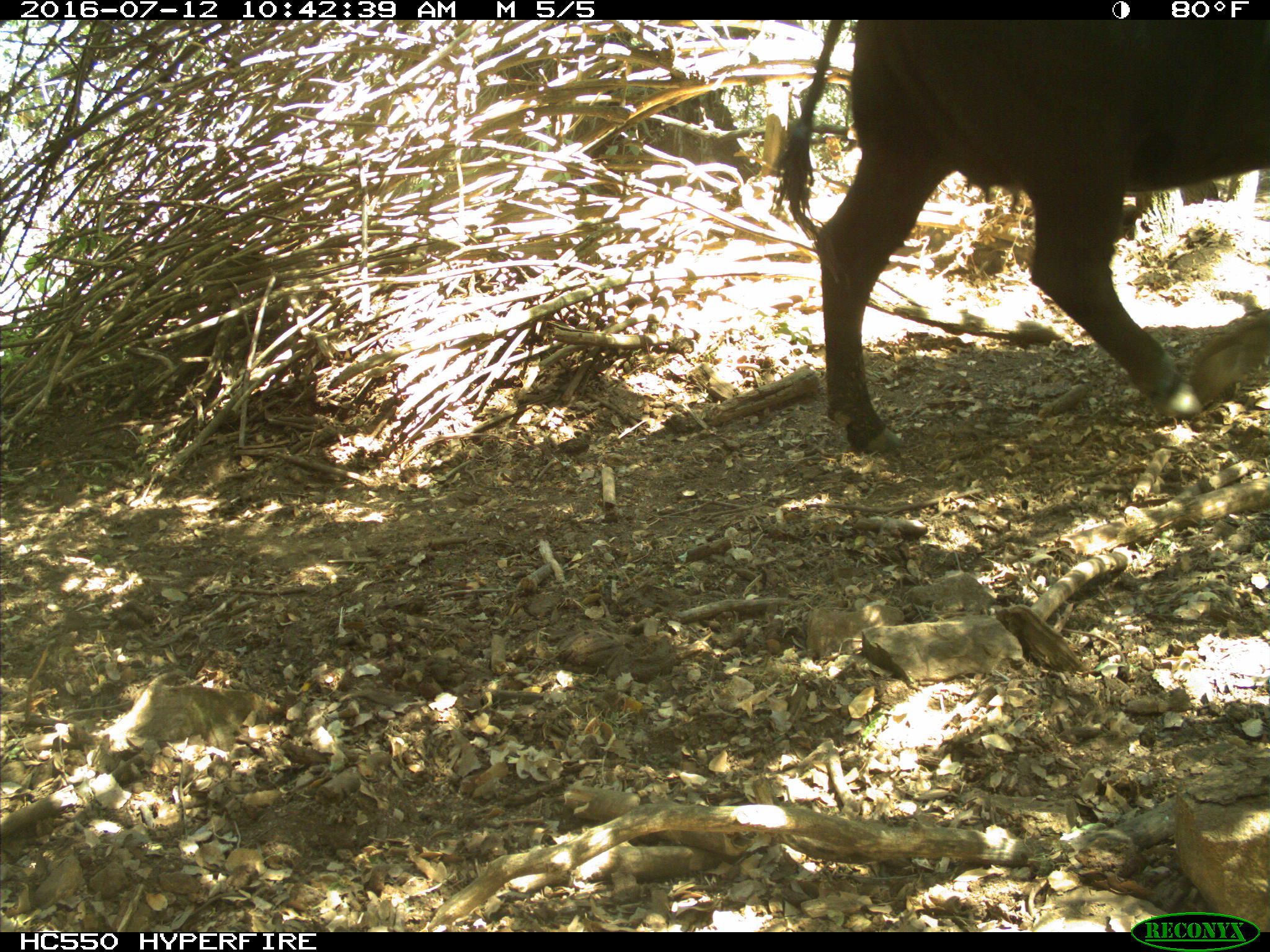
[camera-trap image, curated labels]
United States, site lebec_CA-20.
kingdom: Animalia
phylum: Chordata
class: Mammalia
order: Artiodactyla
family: Bovidae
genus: Bos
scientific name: Bos taurus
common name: domestic cow